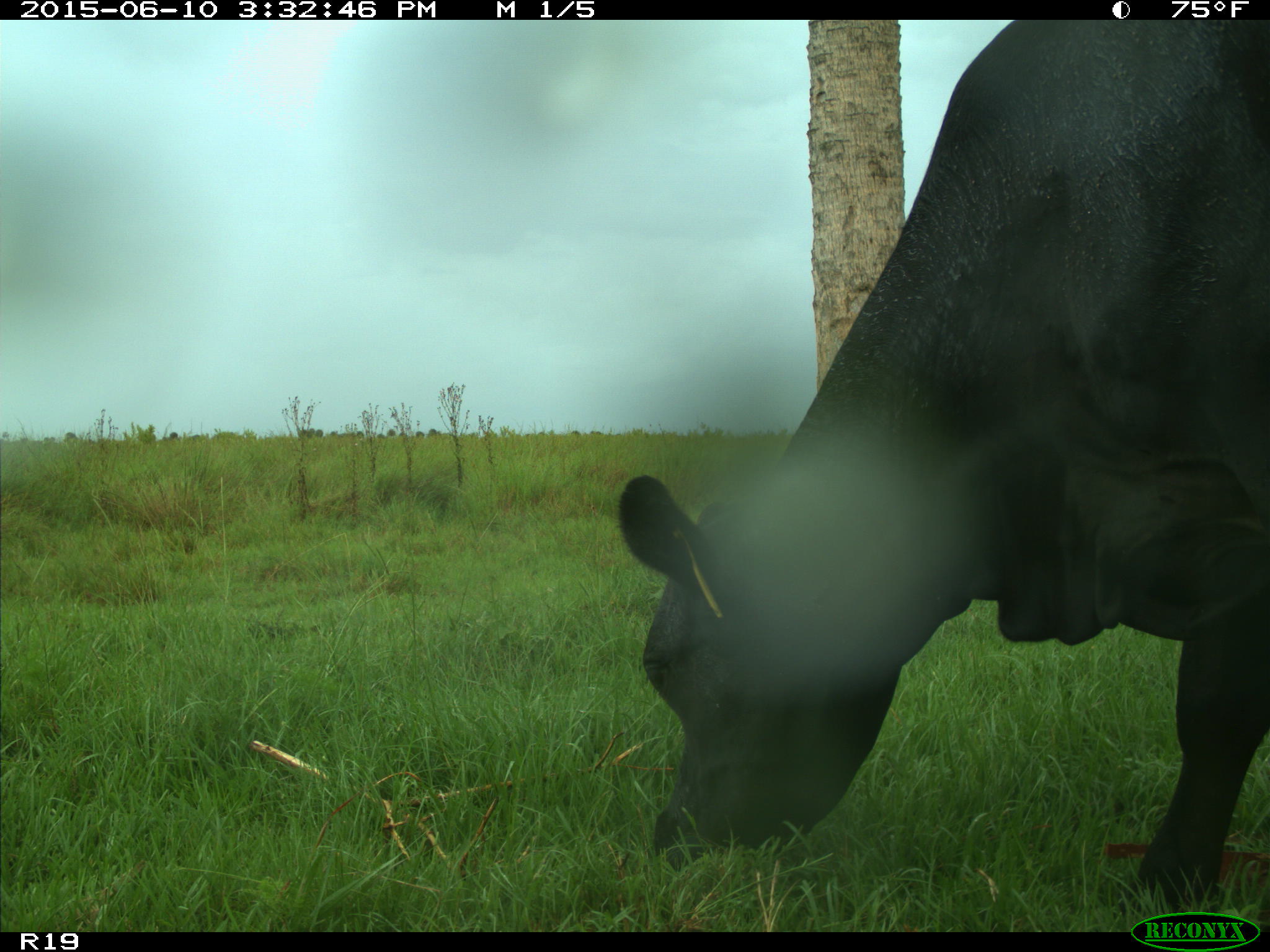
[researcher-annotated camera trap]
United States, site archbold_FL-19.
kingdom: Animalia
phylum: Chordata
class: Mammalia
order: Artiodactyla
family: Bovidae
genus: Bos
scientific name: Bos taurus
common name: domestic cow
Bos taurus (domestic cow).